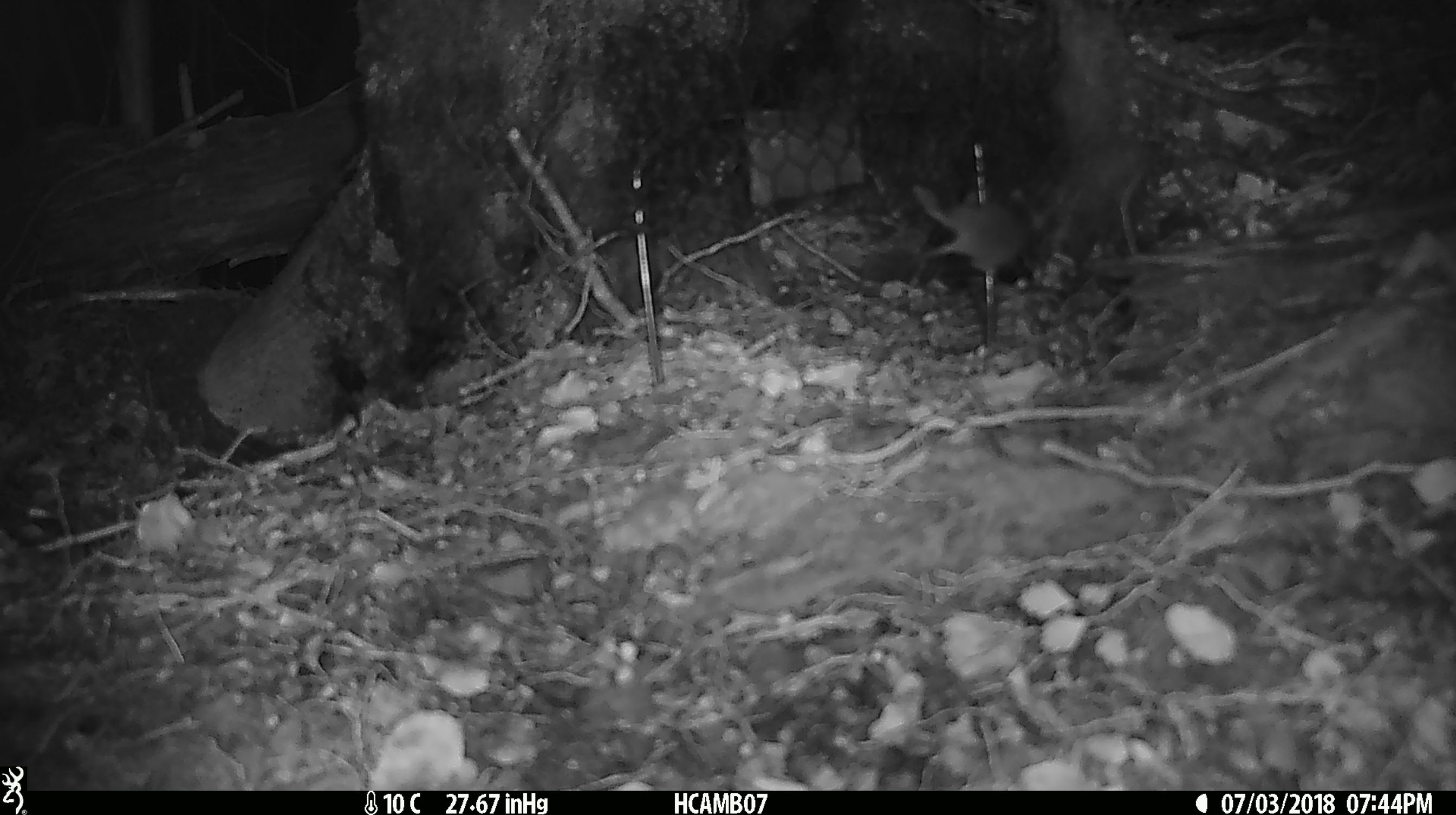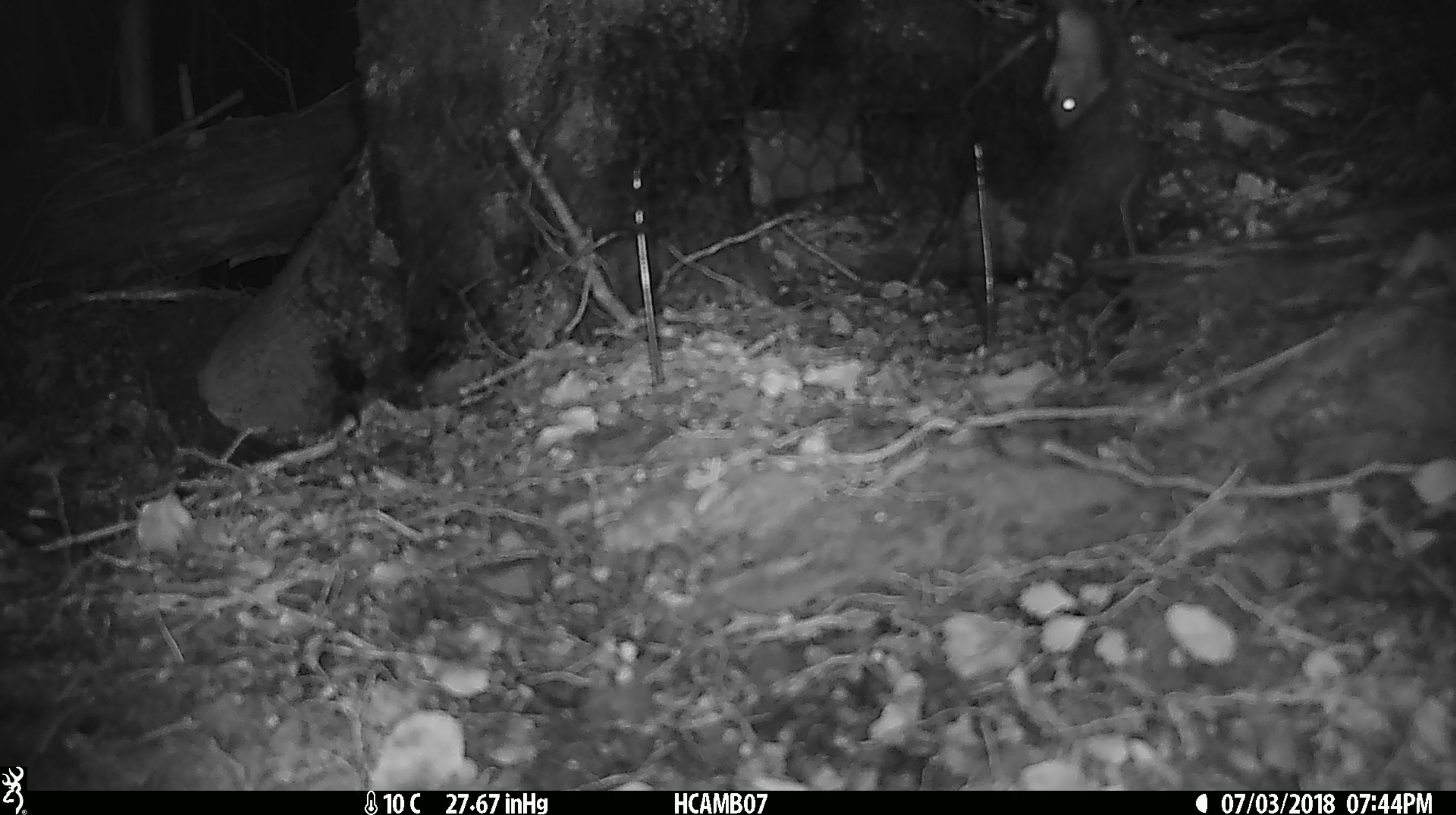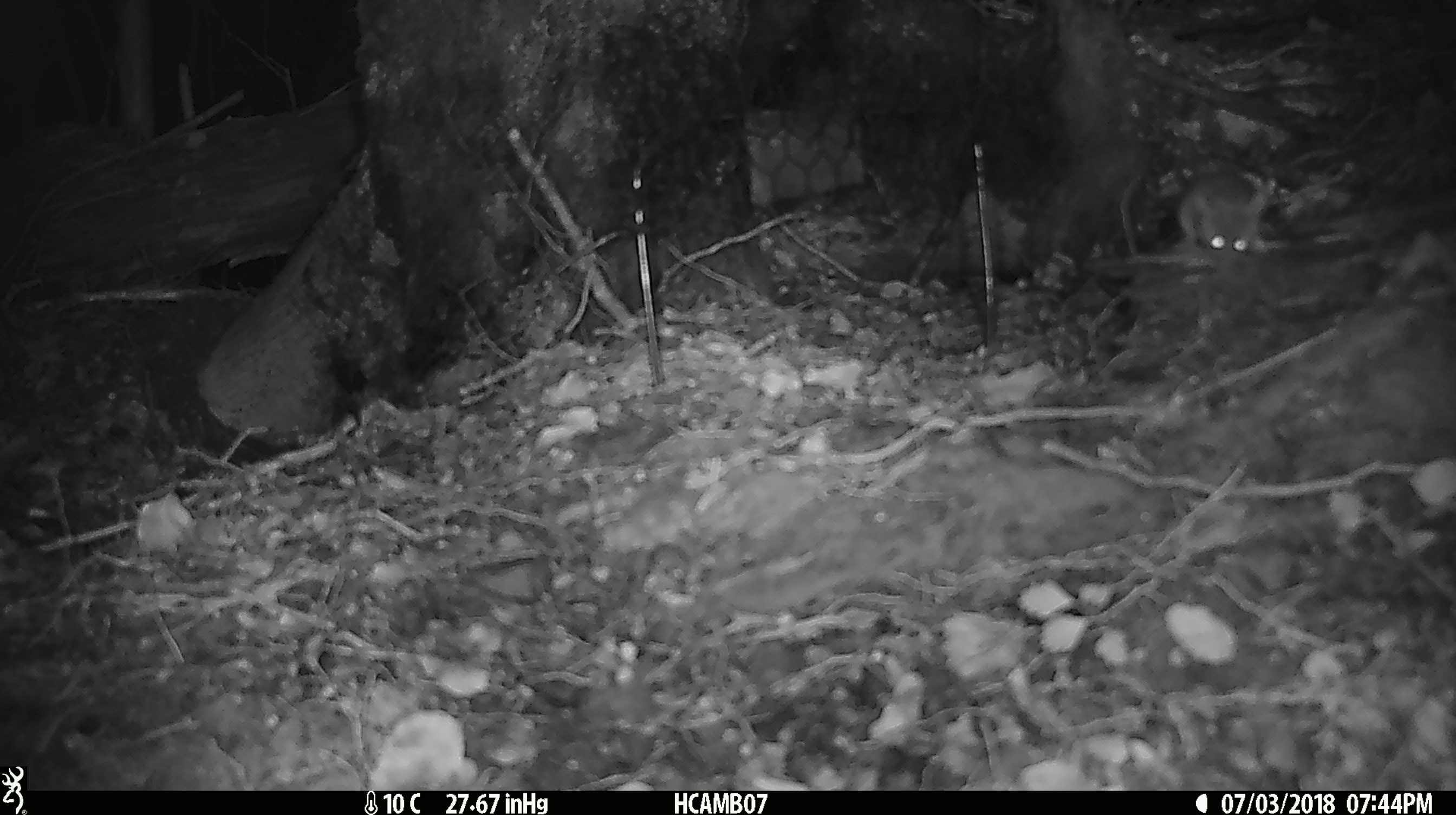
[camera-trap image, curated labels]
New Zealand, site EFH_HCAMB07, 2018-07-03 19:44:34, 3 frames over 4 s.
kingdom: Animalia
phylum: Chordata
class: Mammalia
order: Rodentia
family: Muridae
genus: Mus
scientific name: Mus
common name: mouse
Mouse (Mus).